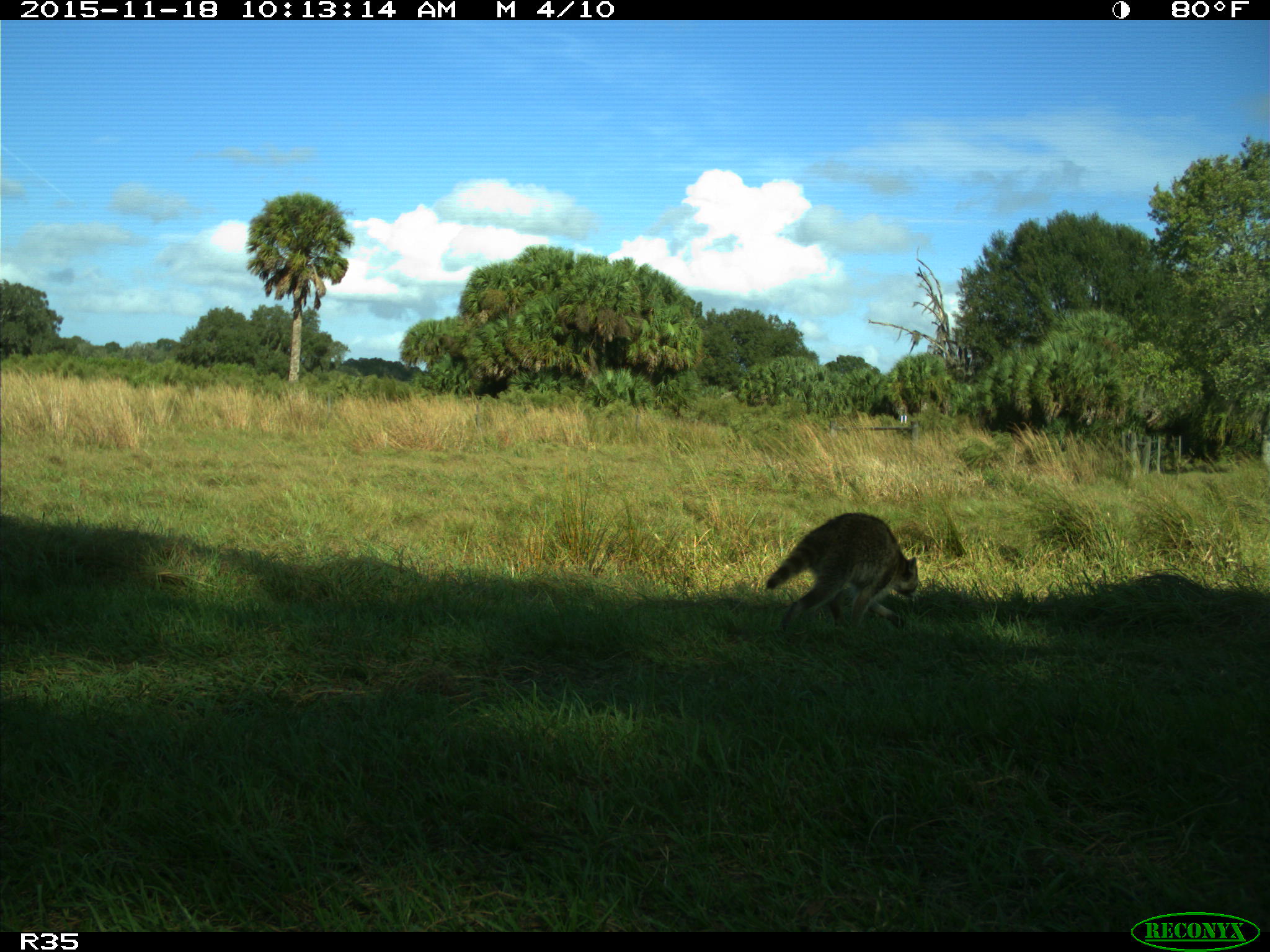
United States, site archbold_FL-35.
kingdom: Animalia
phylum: Chordata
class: Mammalia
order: Carnivora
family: Procyonidae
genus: Procyon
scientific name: Procyon lotor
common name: common raccoon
Procyon lotor (common raccoon).